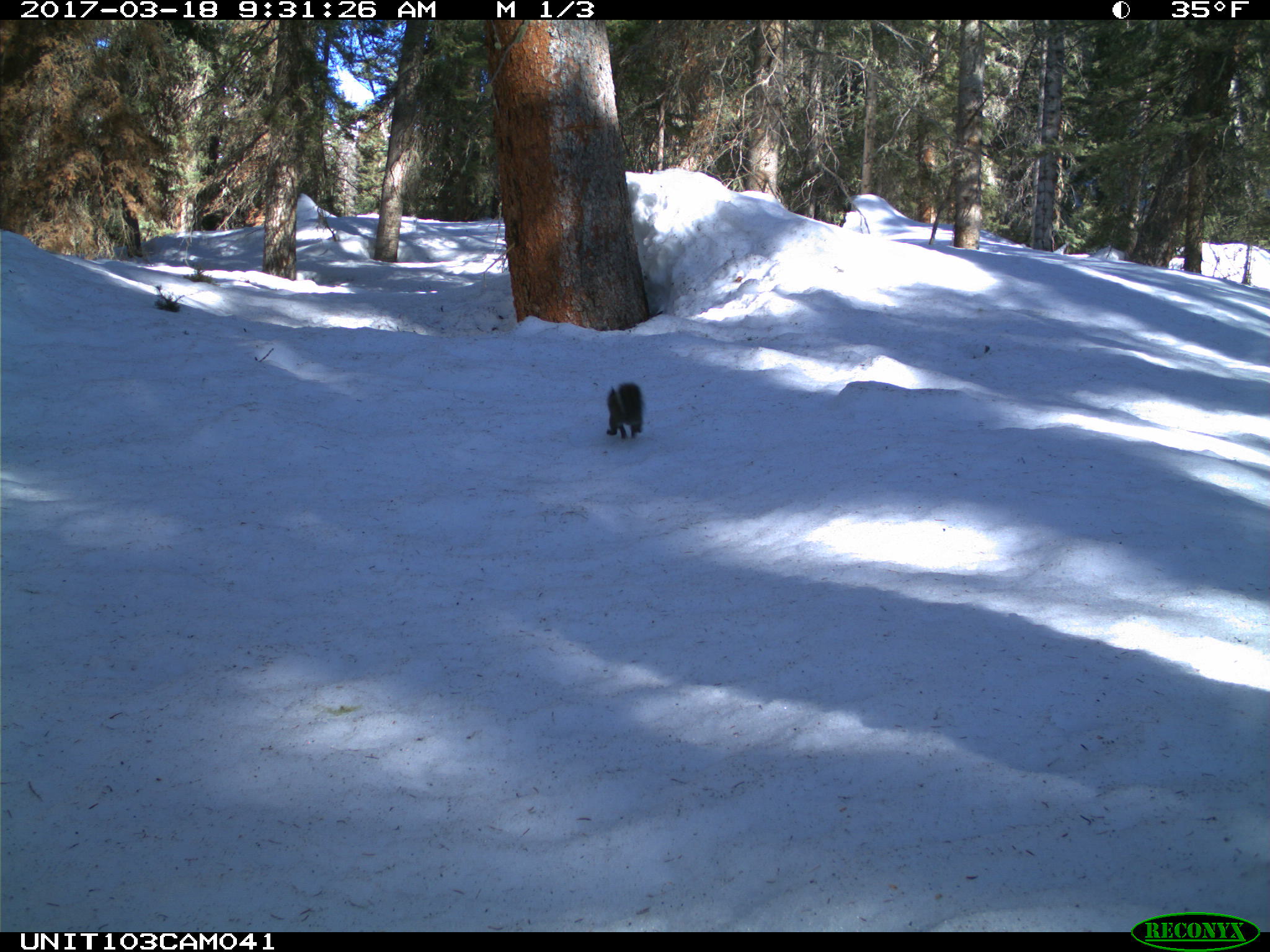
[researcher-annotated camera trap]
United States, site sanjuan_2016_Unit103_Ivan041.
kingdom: Animalia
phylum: Chordata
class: Mammalia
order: Rodentia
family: Sciuridae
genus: Tamiasciurus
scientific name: Tamiasciurus hudsonicus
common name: american red squirrel